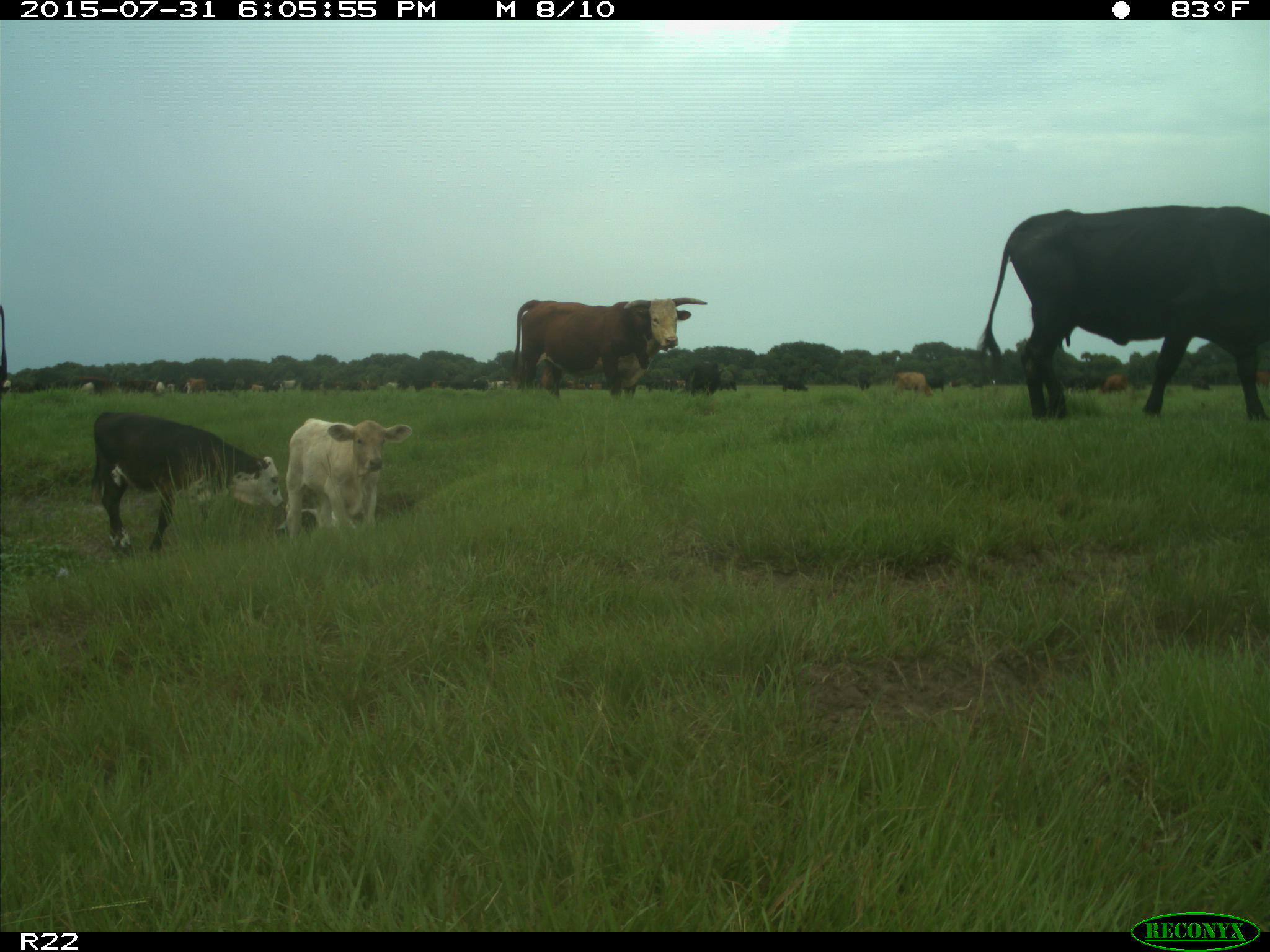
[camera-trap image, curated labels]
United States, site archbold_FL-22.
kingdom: Animalia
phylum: Chordata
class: Mammalia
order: Artiodactyla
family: Bovidae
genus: Bos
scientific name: Bos taurus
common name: domestic cow